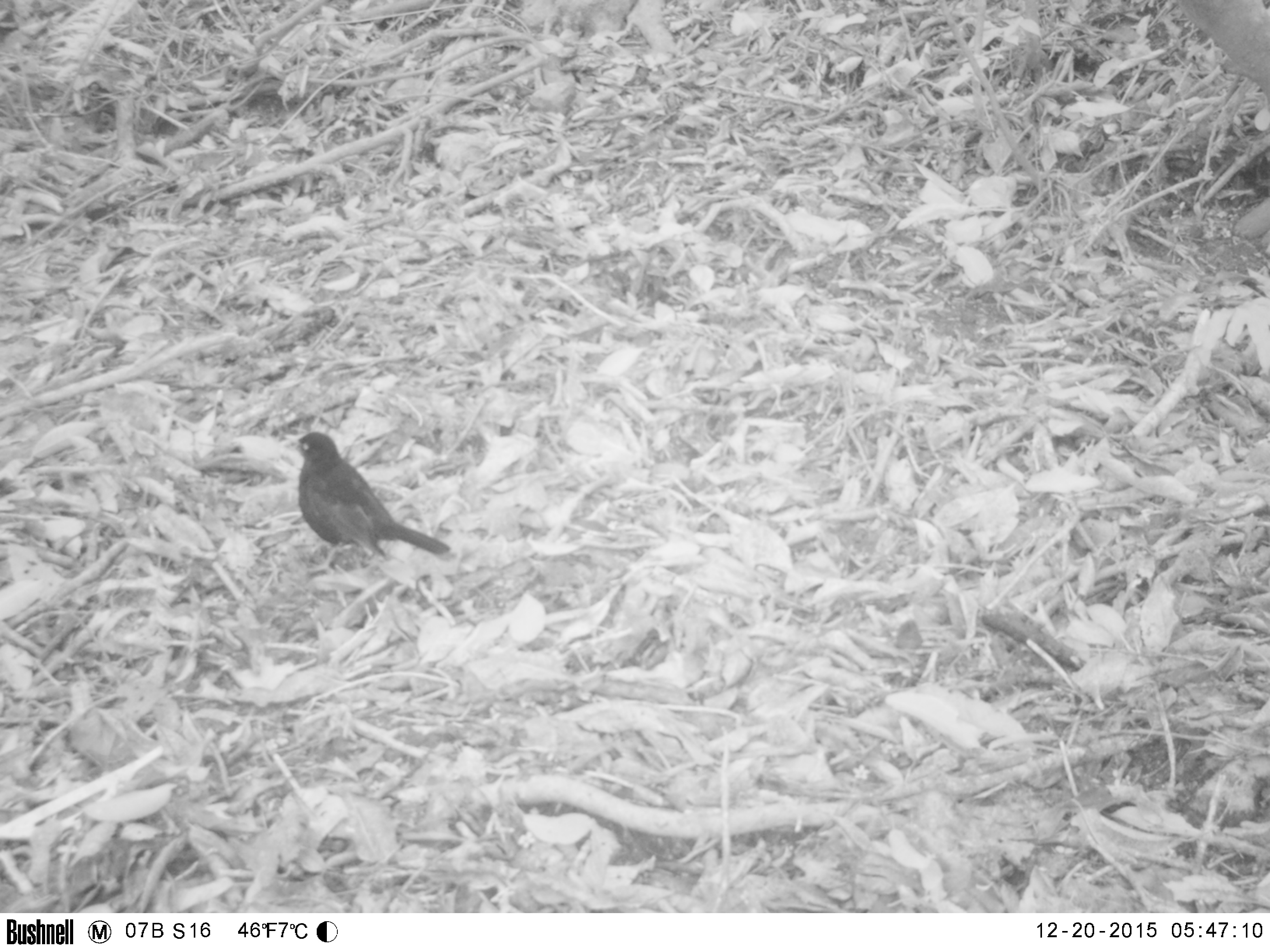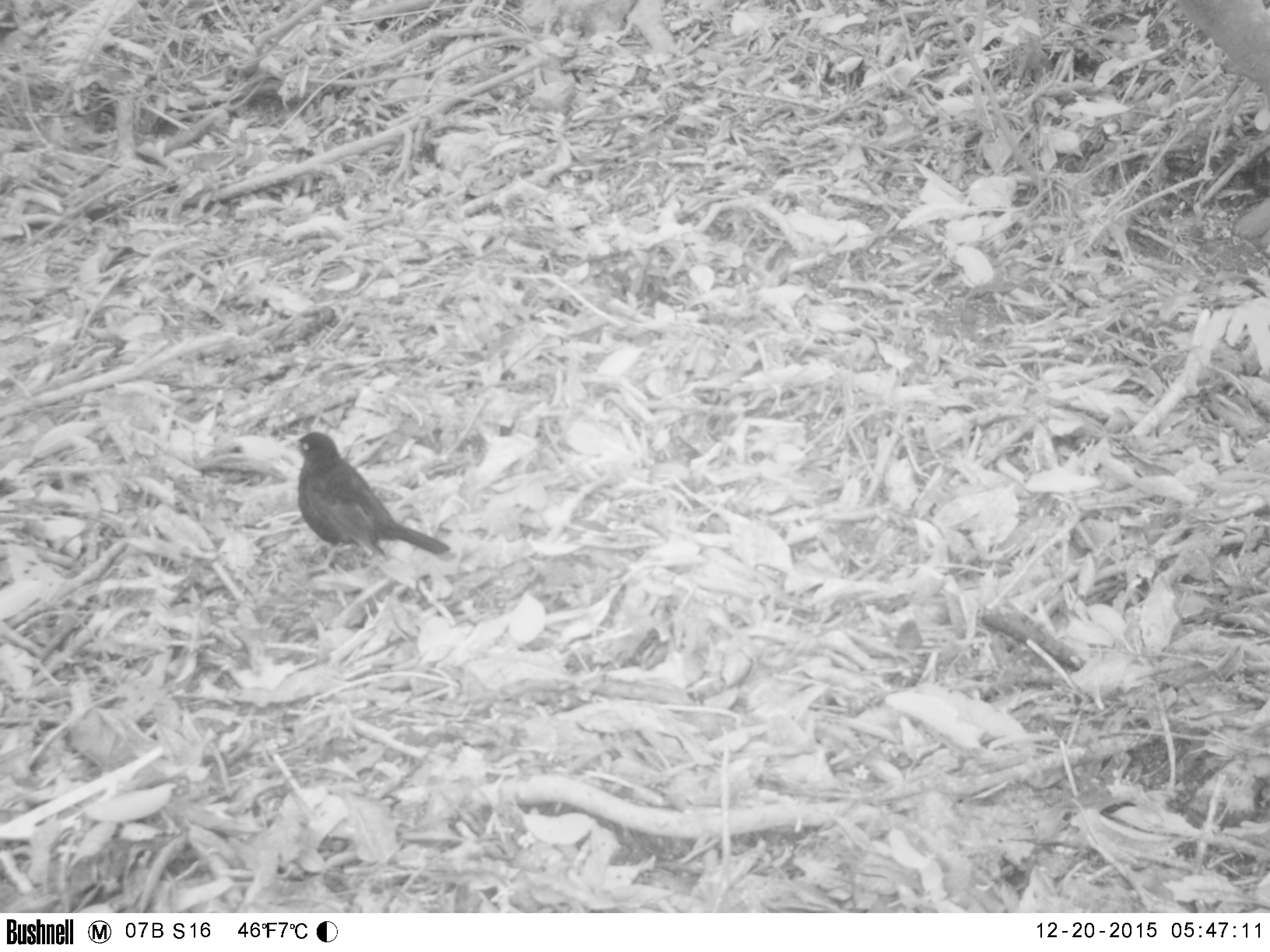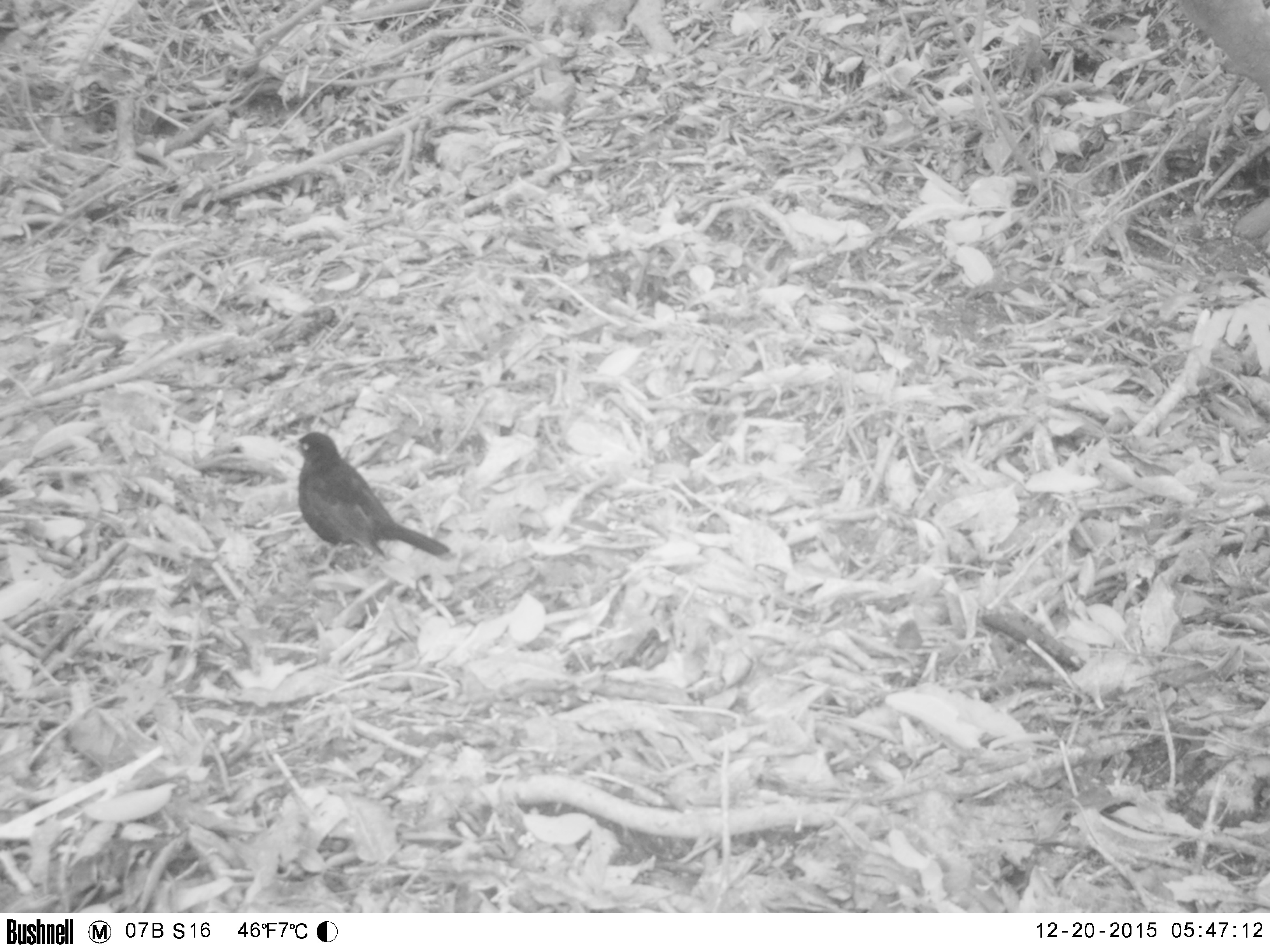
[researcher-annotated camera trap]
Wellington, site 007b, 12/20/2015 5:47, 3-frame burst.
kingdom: Animalia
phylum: Chordata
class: Aves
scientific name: Aves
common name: bird